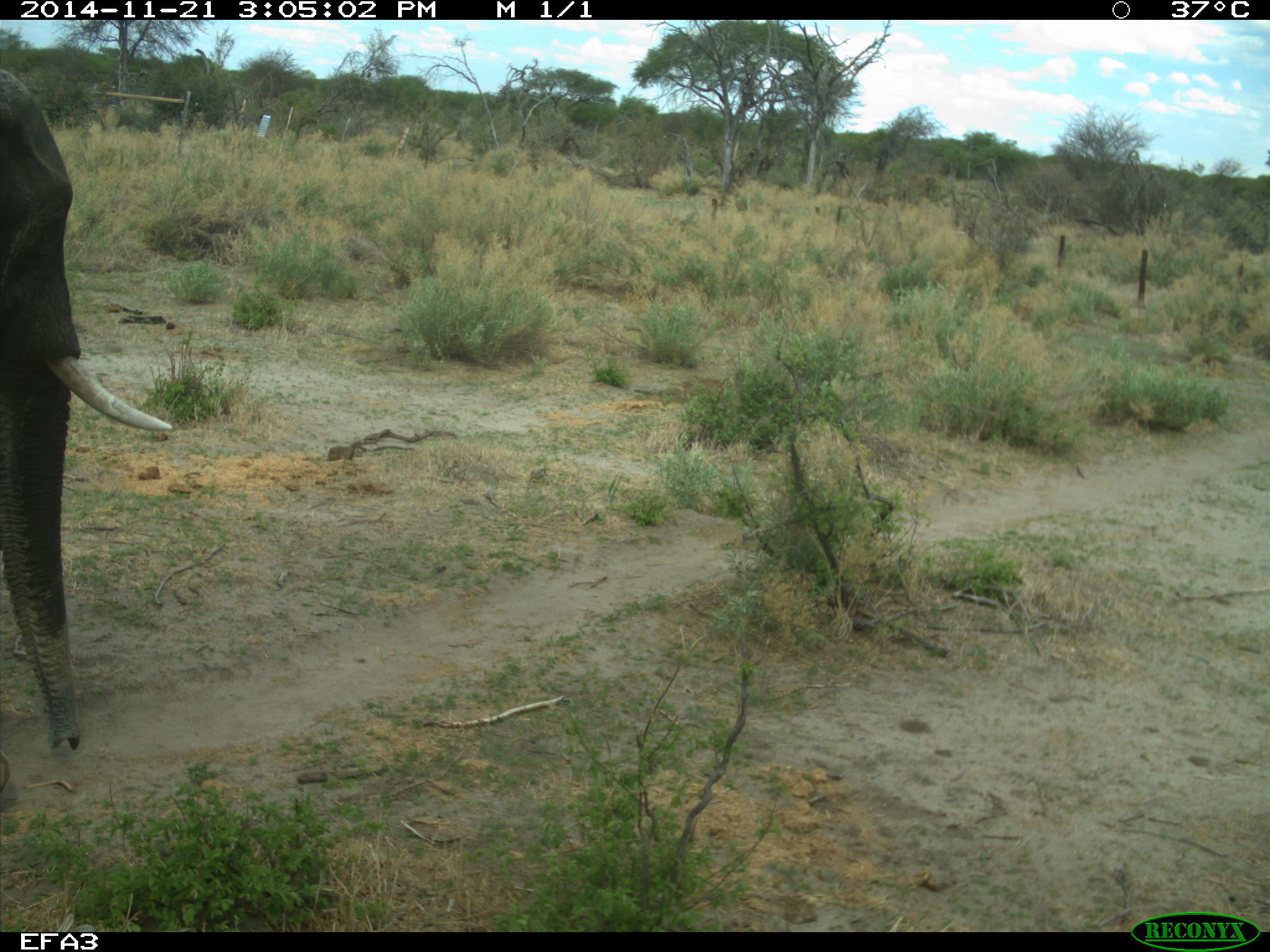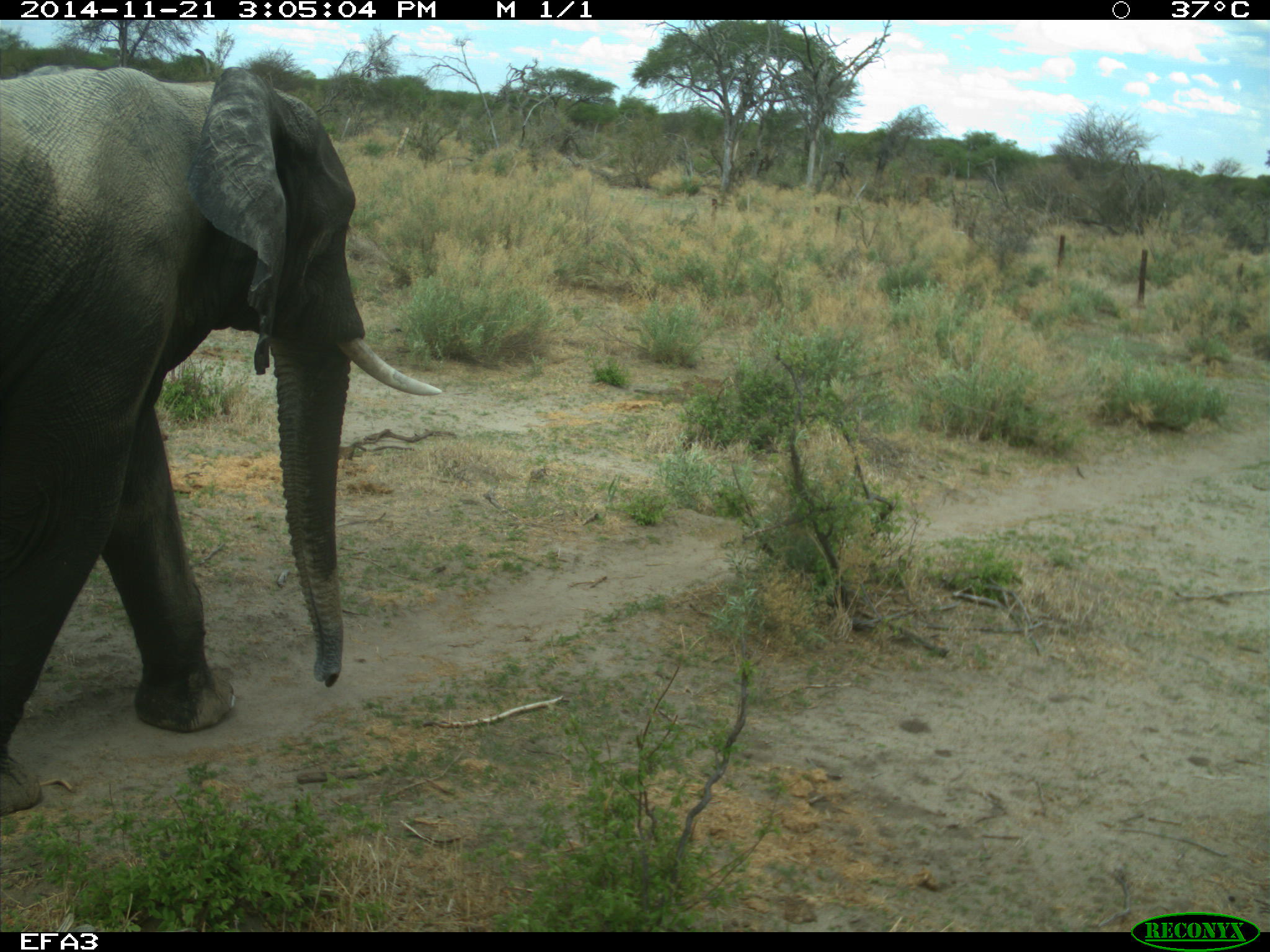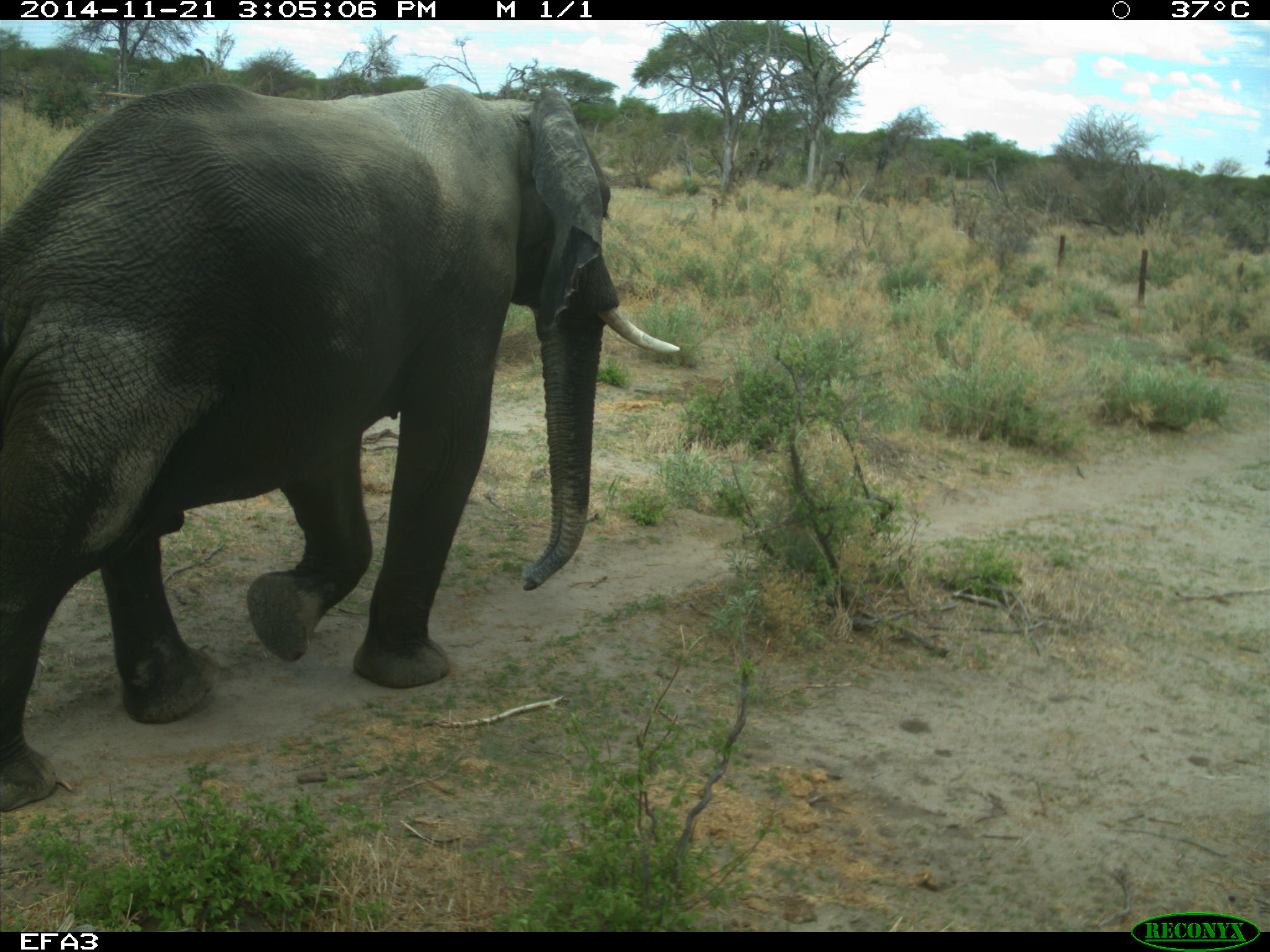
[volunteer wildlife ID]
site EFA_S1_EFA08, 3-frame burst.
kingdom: Animalia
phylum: Chordata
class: Mammalia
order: Proboscidea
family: Elephantidae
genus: Loxodonta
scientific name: Loxodonta africana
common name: african bush elephant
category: elephant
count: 1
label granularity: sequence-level